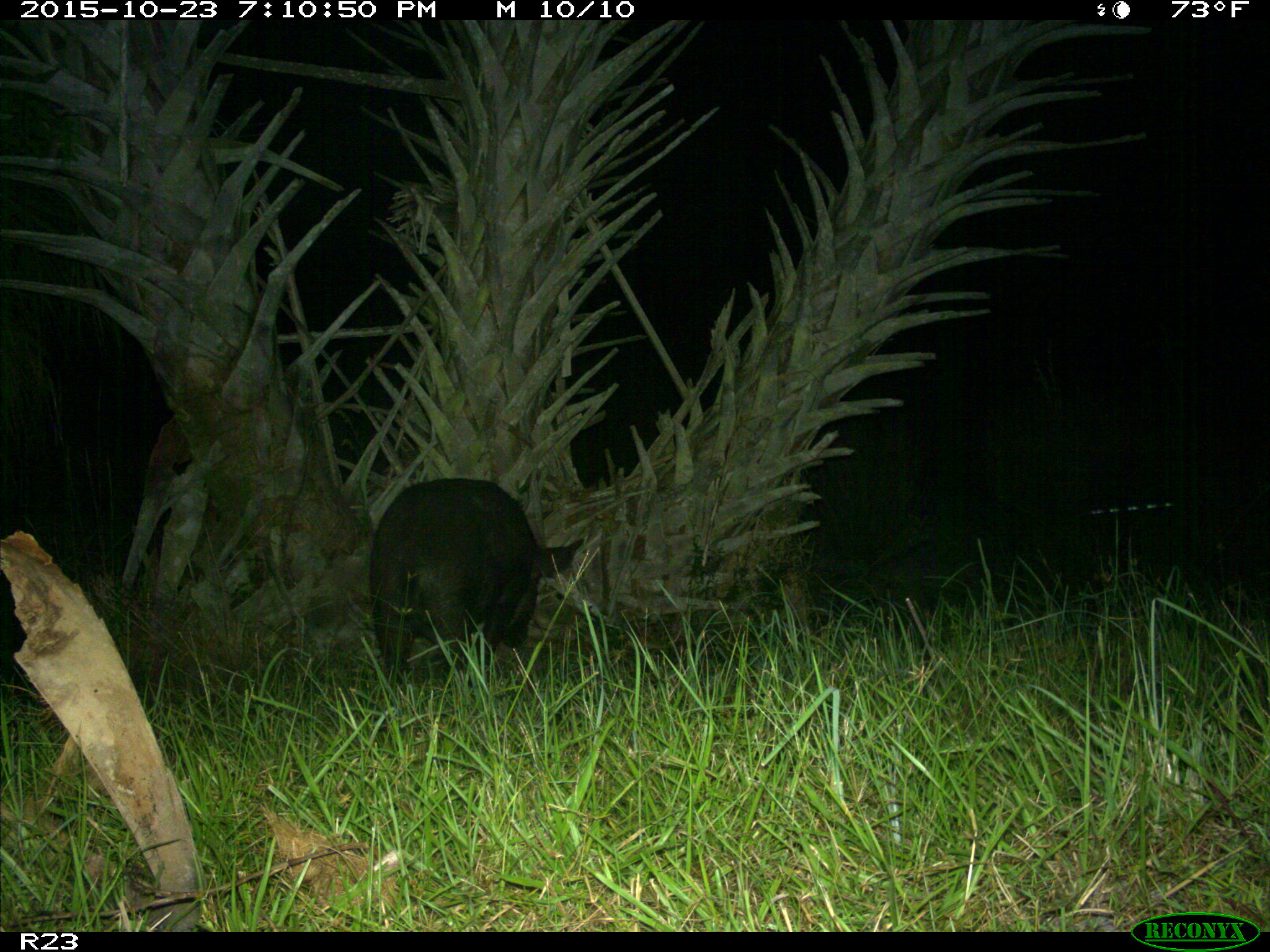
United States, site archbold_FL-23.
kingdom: Animalia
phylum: Chordata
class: Mammalia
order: Artiodactyla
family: Suidae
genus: Sus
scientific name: Sus scrofa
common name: wild boar